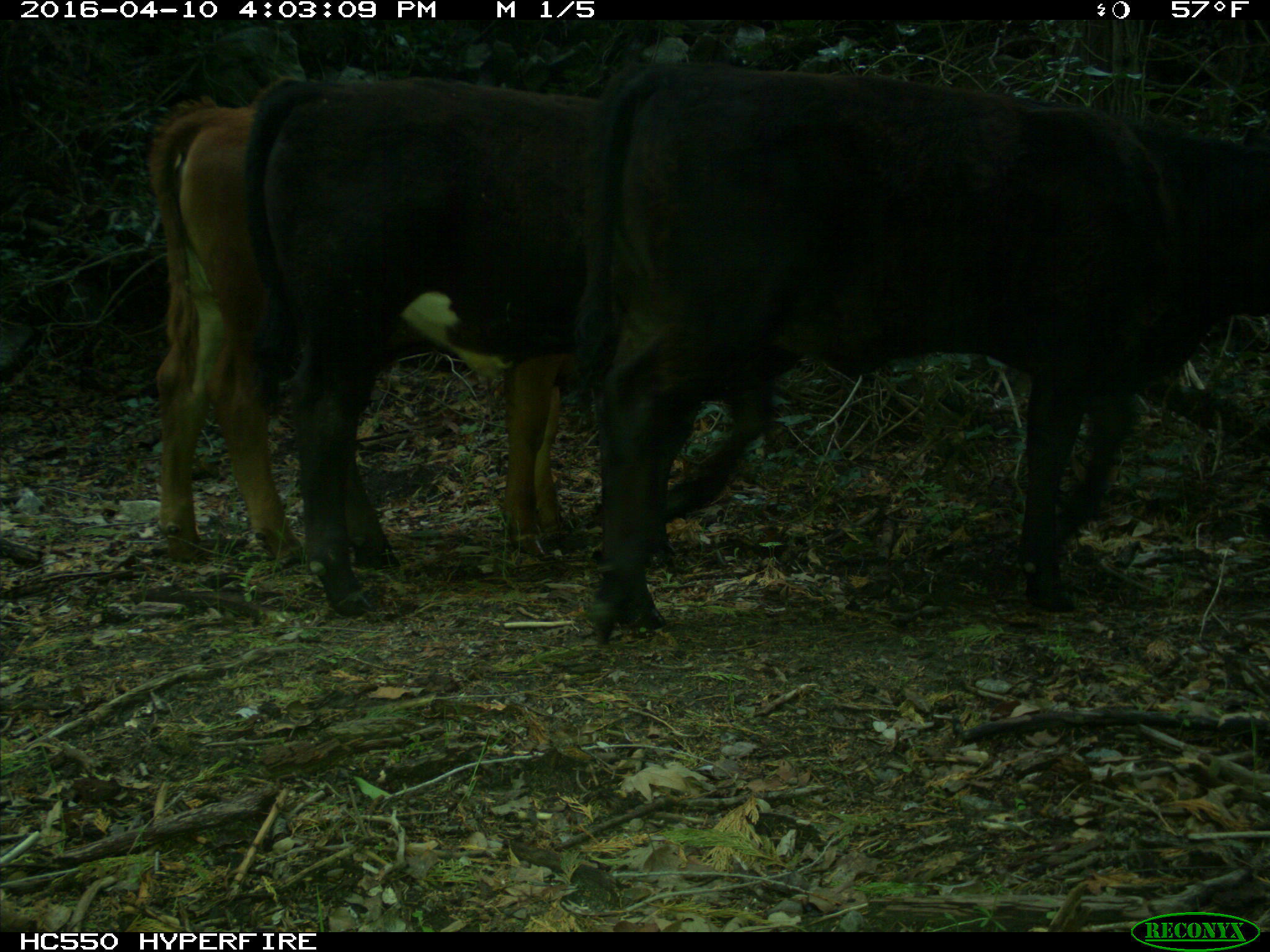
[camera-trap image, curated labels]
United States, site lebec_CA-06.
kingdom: Animalia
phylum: Chordata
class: Mammalia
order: Artiodactyla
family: Bovidae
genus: Bos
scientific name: Bos taurus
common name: domestic cow